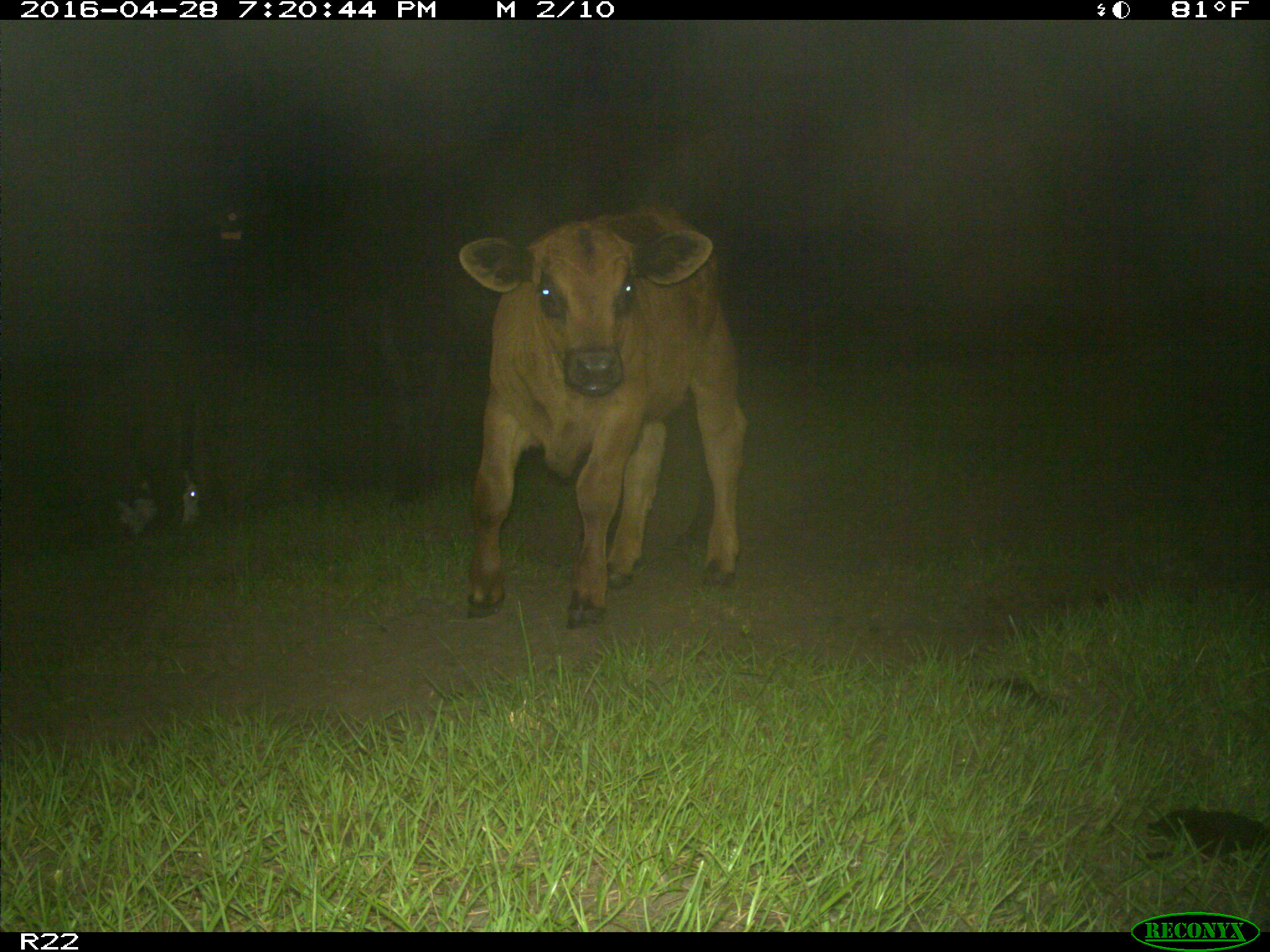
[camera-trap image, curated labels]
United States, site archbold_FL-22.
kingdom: Animalia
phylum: Chordata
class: Mammalia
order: Artiodactyla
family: Bovidae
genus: Bos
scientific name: Bos taurus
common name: domestic cow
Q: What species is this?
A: Bos taurus (domestic cow).